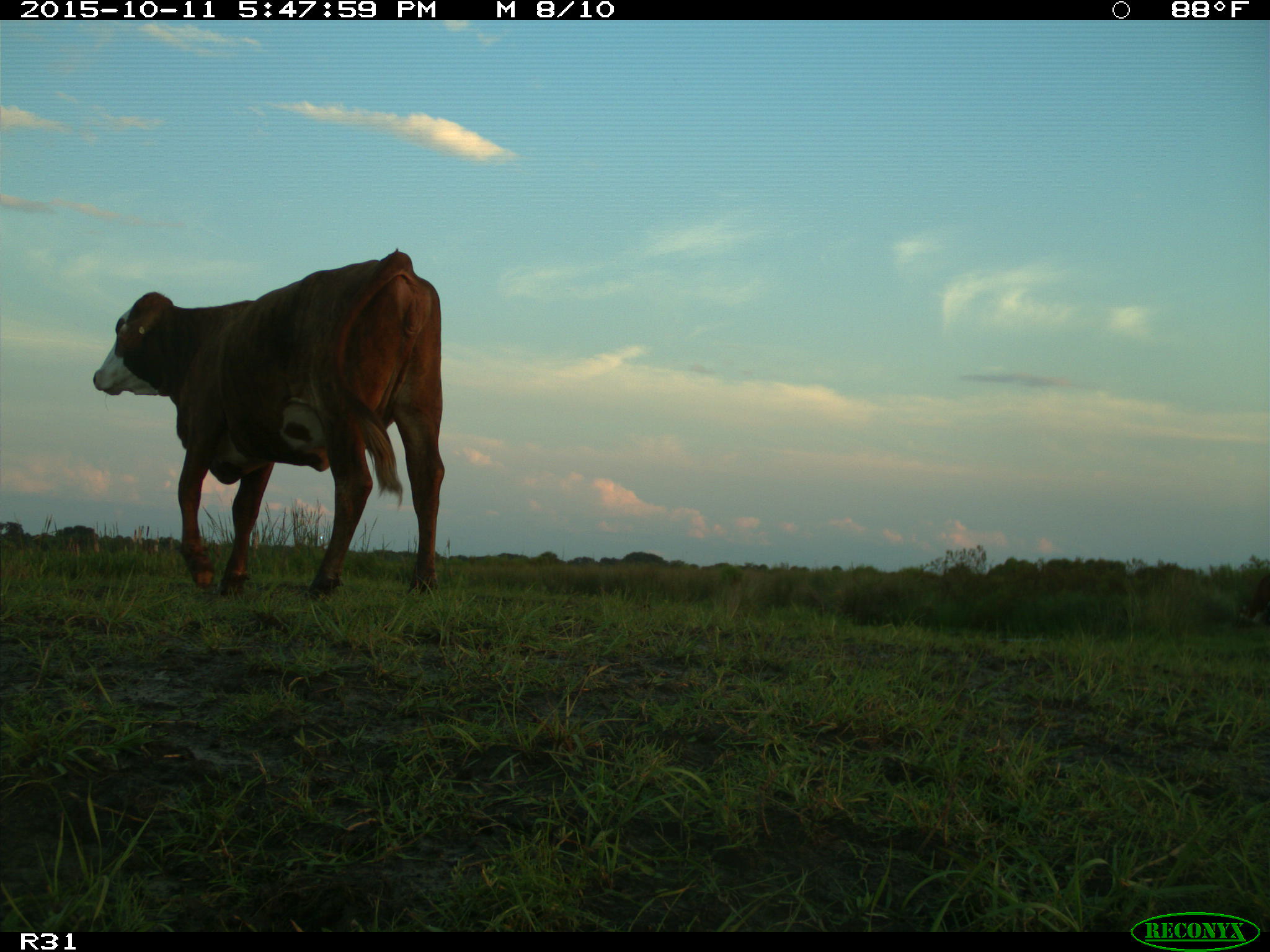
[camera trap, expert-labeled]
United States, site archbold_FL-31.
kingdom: Animalia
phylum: Chordata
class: Mammalia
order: Artiodactyla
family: Bovidae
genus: Bos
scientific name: Bos taurus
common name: domestic cow